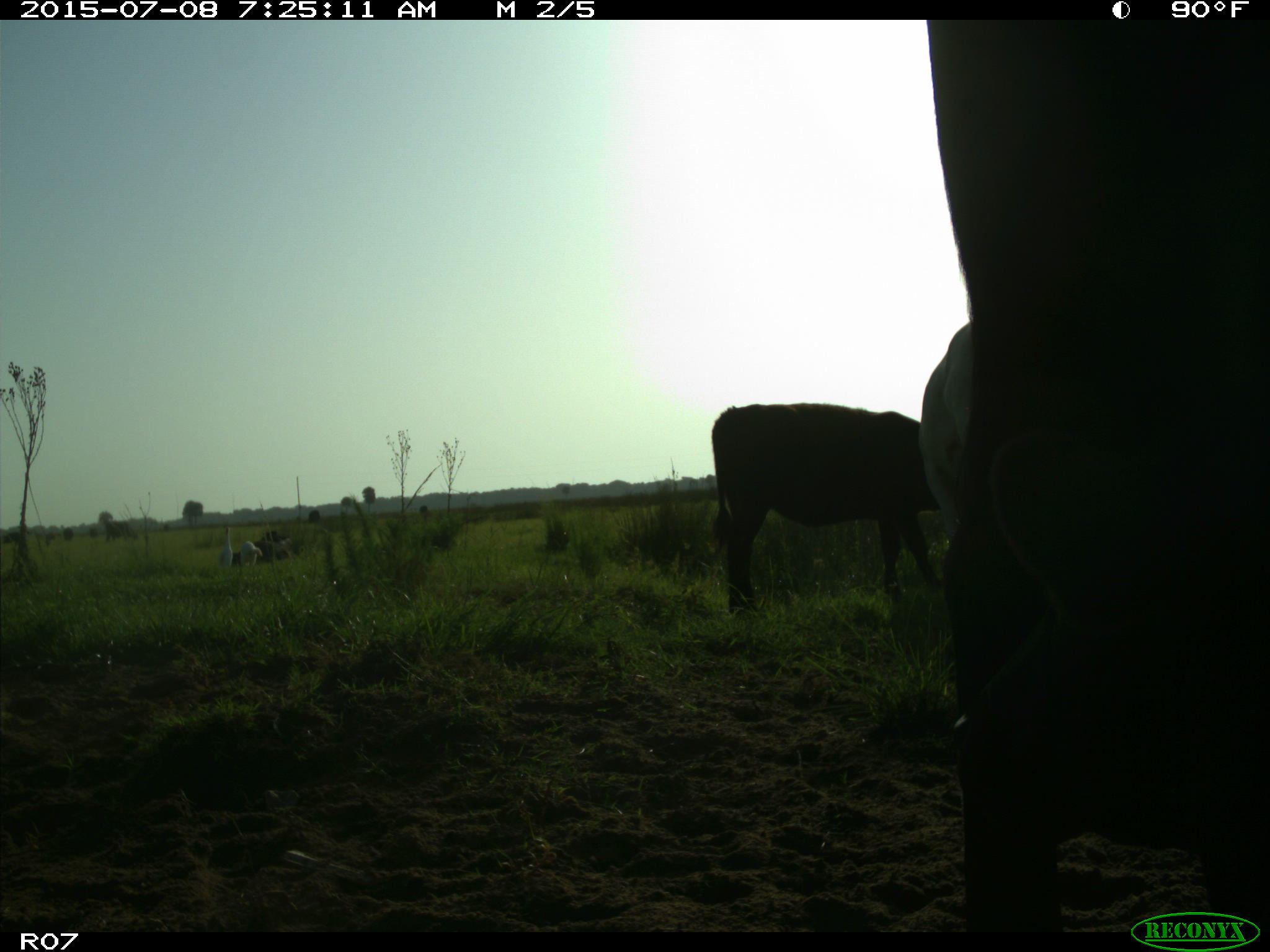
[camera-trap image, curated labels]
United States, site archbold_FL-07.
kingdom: Animalia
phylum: Chordata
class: Mammalia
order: Artiodactyla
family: Bovidae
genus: Bos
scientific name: Bos taurus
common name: domestic cow